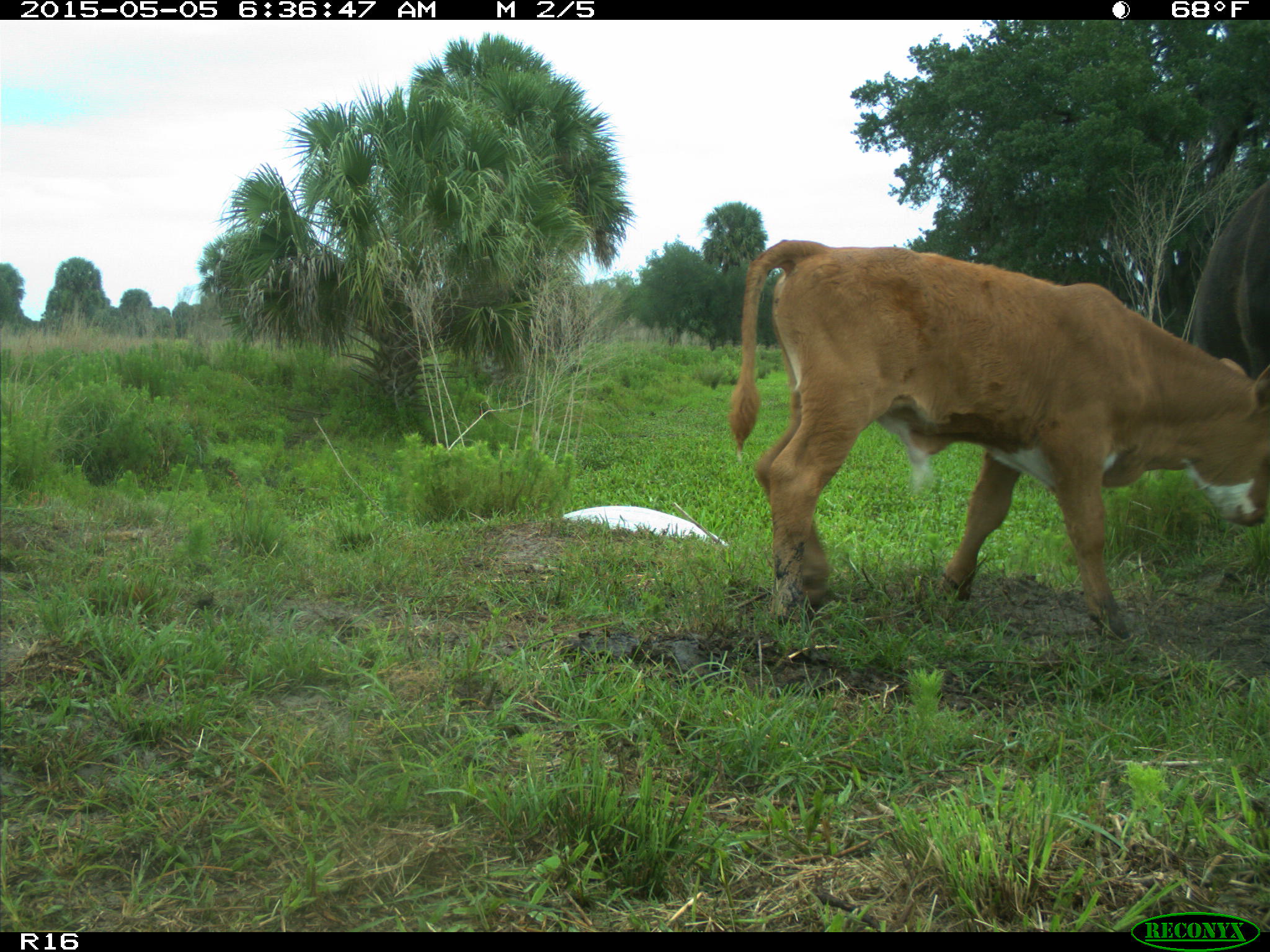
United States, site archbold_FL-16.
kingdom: Animalia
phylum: Chordata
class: Mammalia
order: Artiodactyla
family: Bovidae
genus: Bos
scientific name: Bos taurus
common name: domestic cow